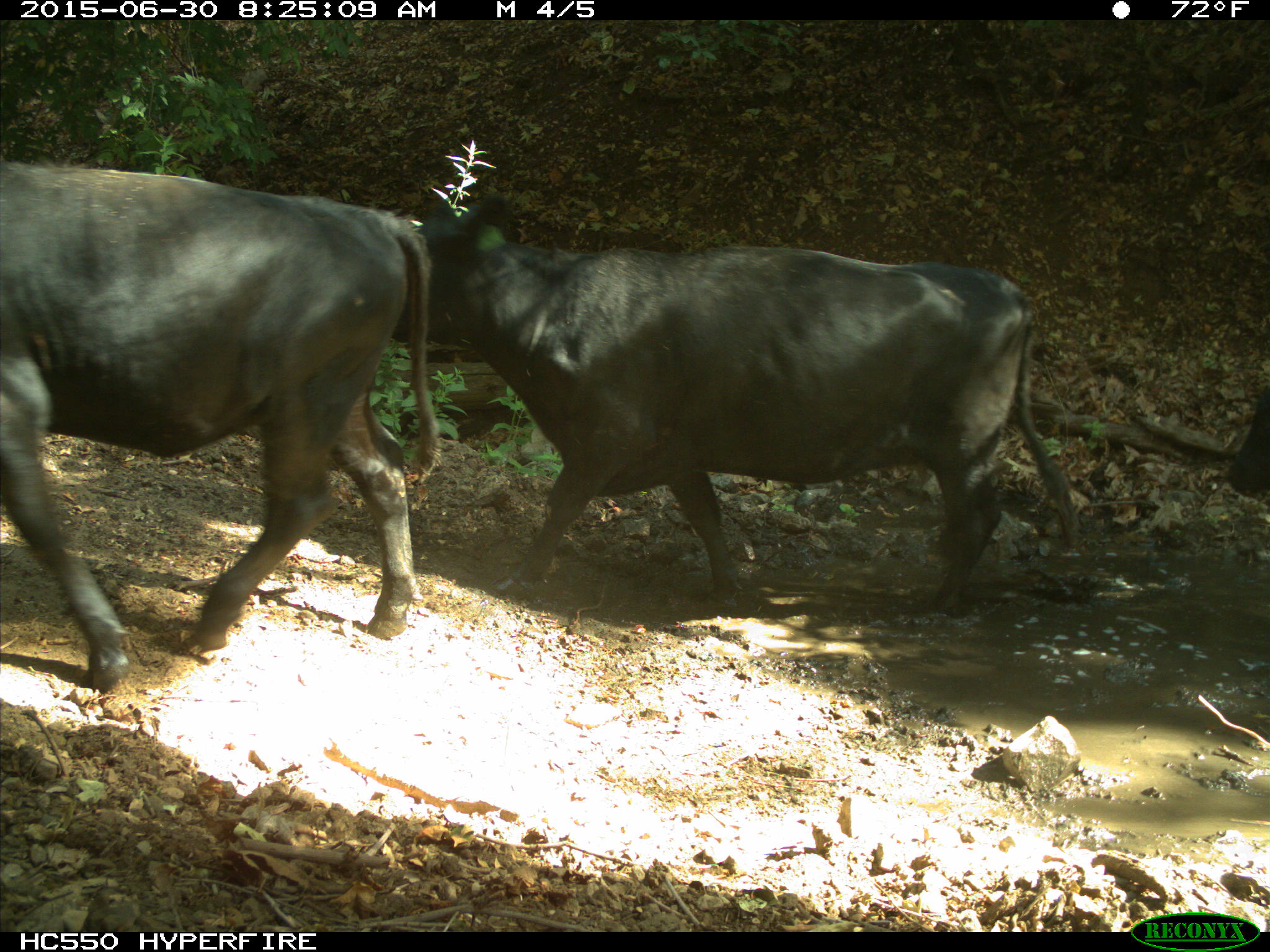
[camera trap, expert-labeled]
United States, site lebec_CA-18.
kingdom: Animalia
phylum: Chordata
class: Mammalia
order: Artiodactyla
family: Bovidae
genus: Bos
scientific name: Bos taurus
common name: domestic cow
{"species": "Bos taurus (domestic cow)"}